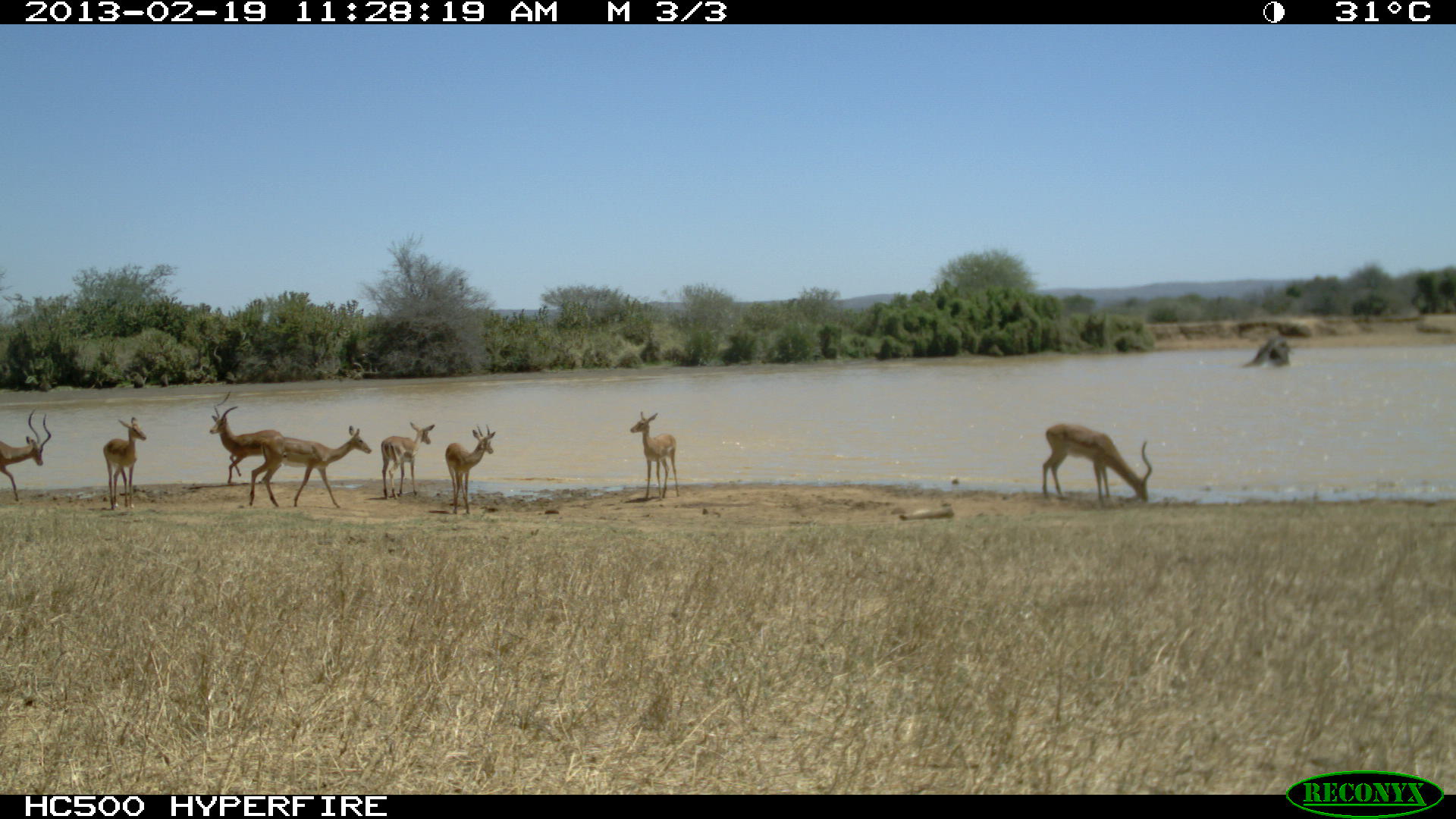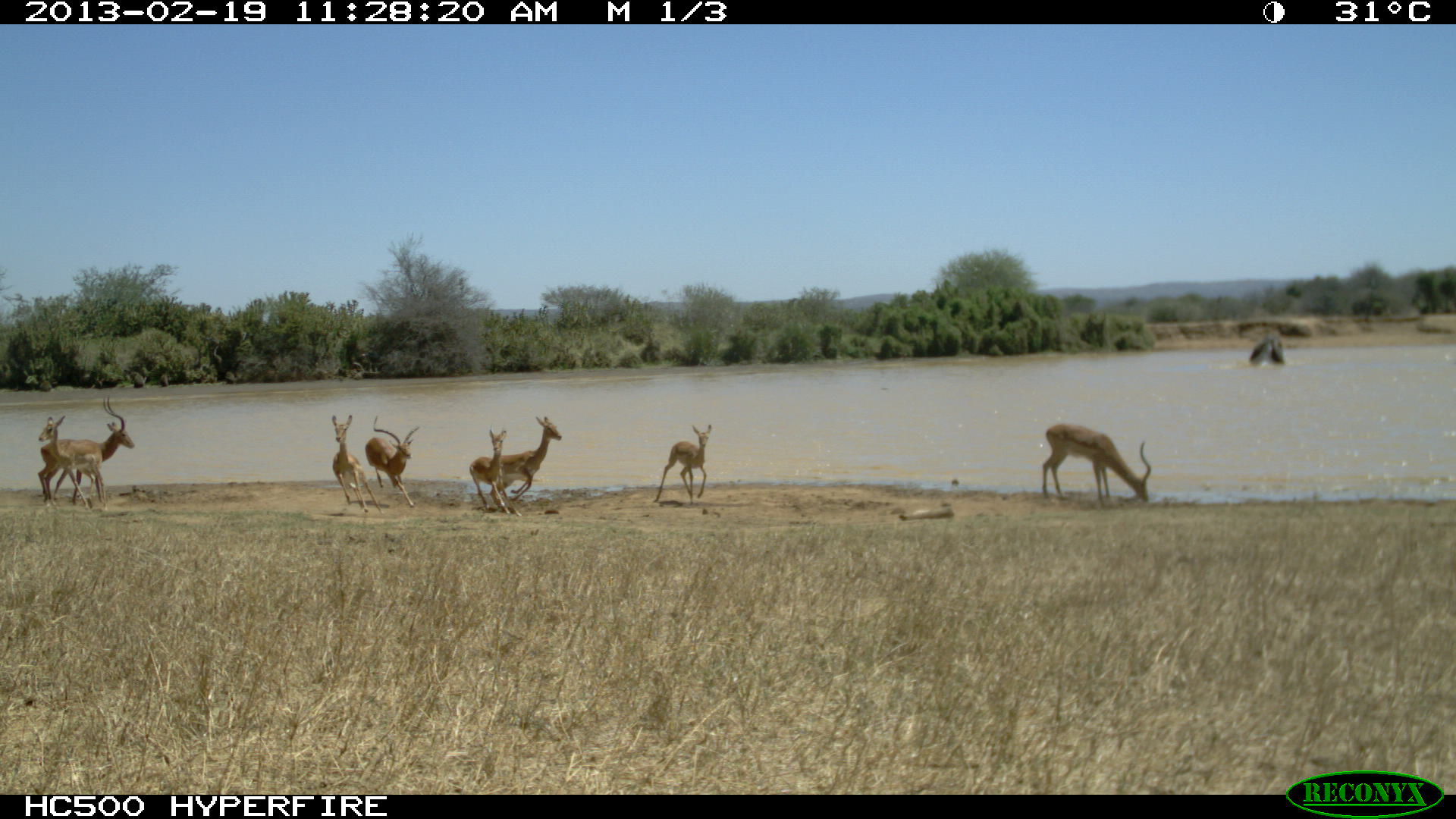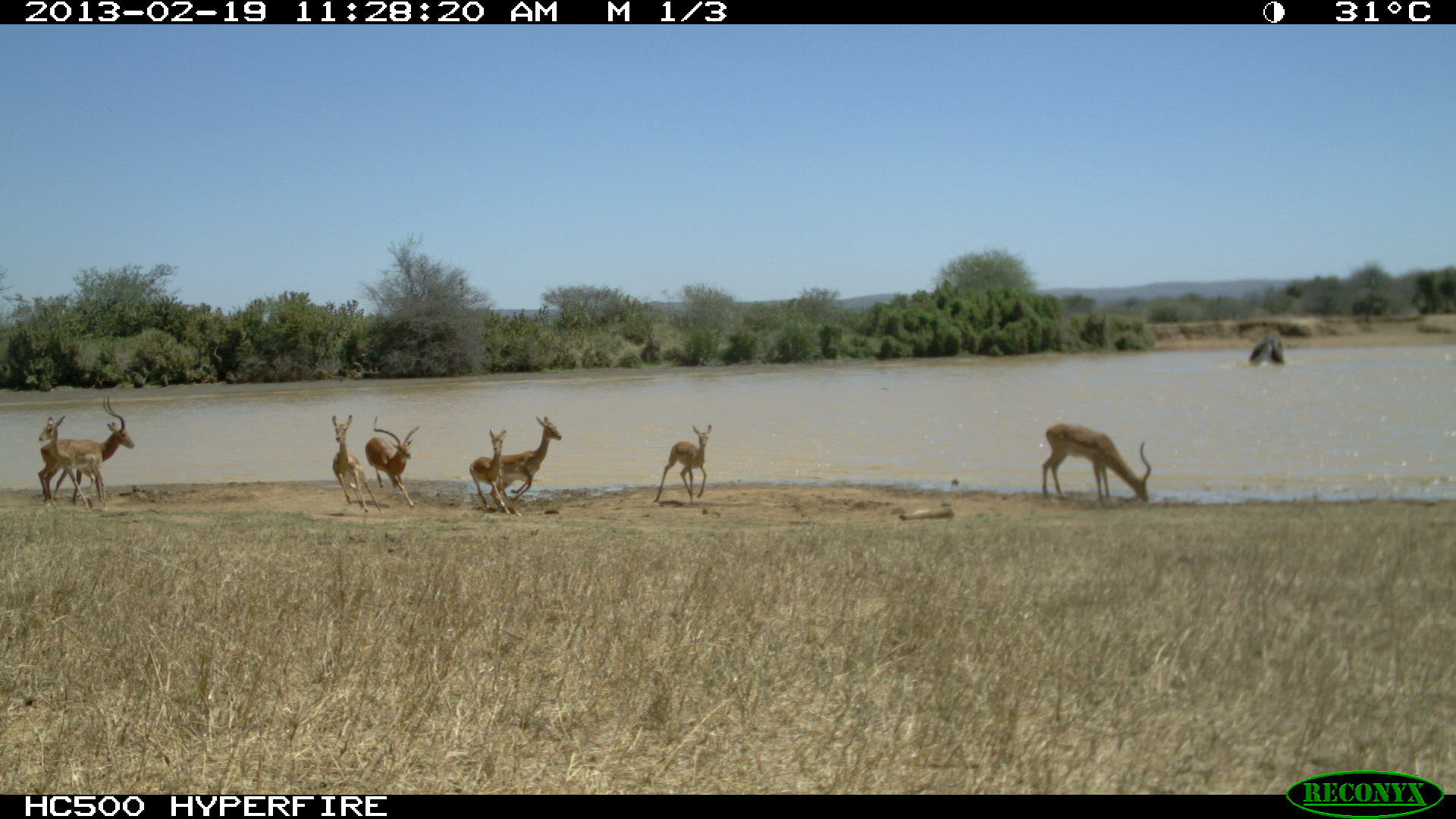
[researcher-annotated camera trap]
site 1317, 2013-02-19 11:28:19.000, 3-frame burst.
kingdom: Animalia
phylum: Chordata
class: Mammalia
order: Artiodactyla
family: Bovidae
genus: Aepyceros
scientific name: Aepyceros melampus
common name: impala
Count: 8.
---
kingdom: Animalia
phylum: Chordata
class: Mammalia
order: Proboscidea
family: Elephantidae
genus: Loxodonta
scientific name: Loxodonta africana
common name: african bush elephant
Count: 2.